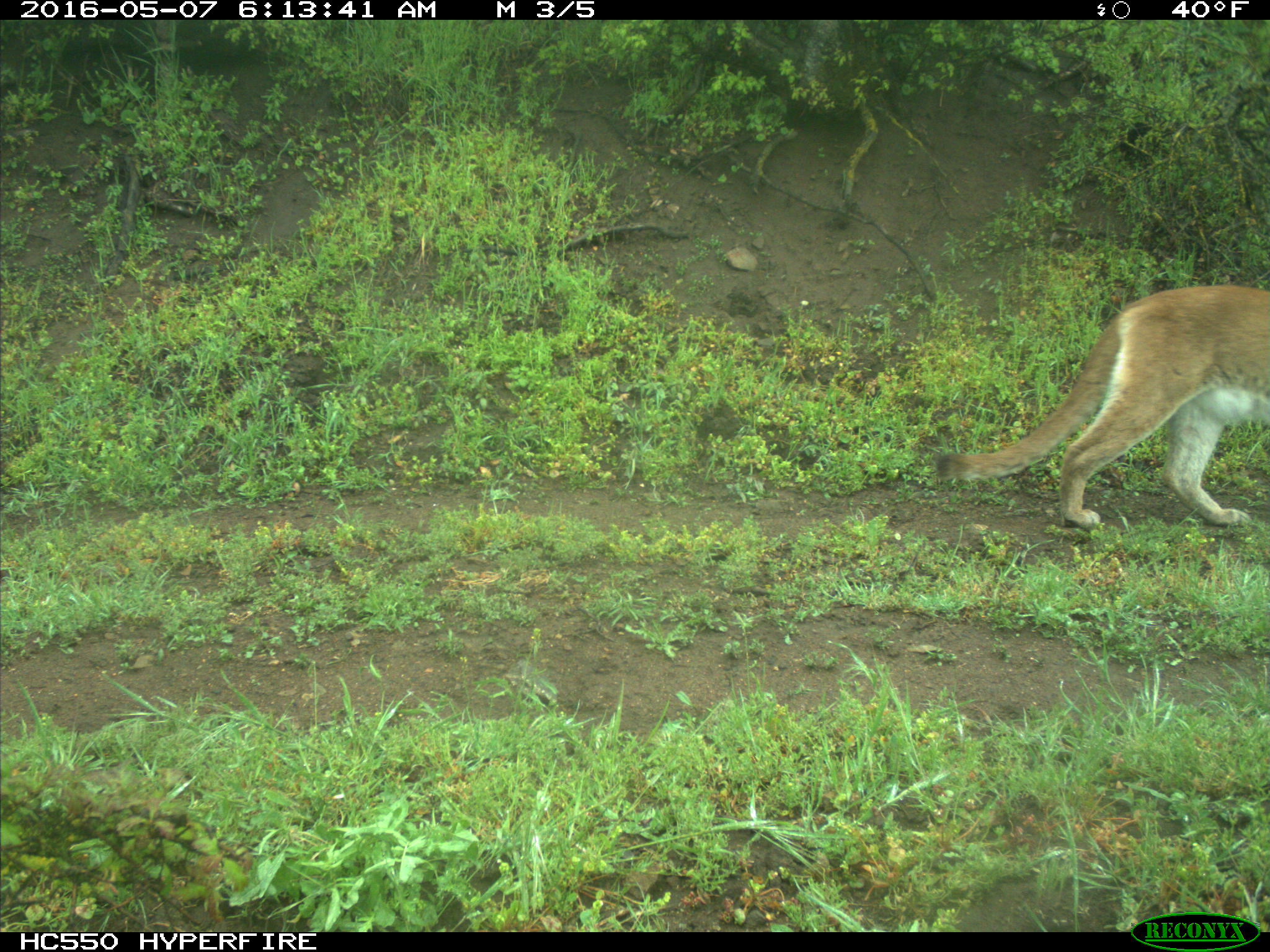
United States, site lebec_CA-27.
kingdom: Animalia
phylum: Chordata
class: Mammalia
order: Carnivora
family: Felidae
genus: Puma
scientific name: Puma concolor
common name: mountain lion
Puma concolor (mountain lion).